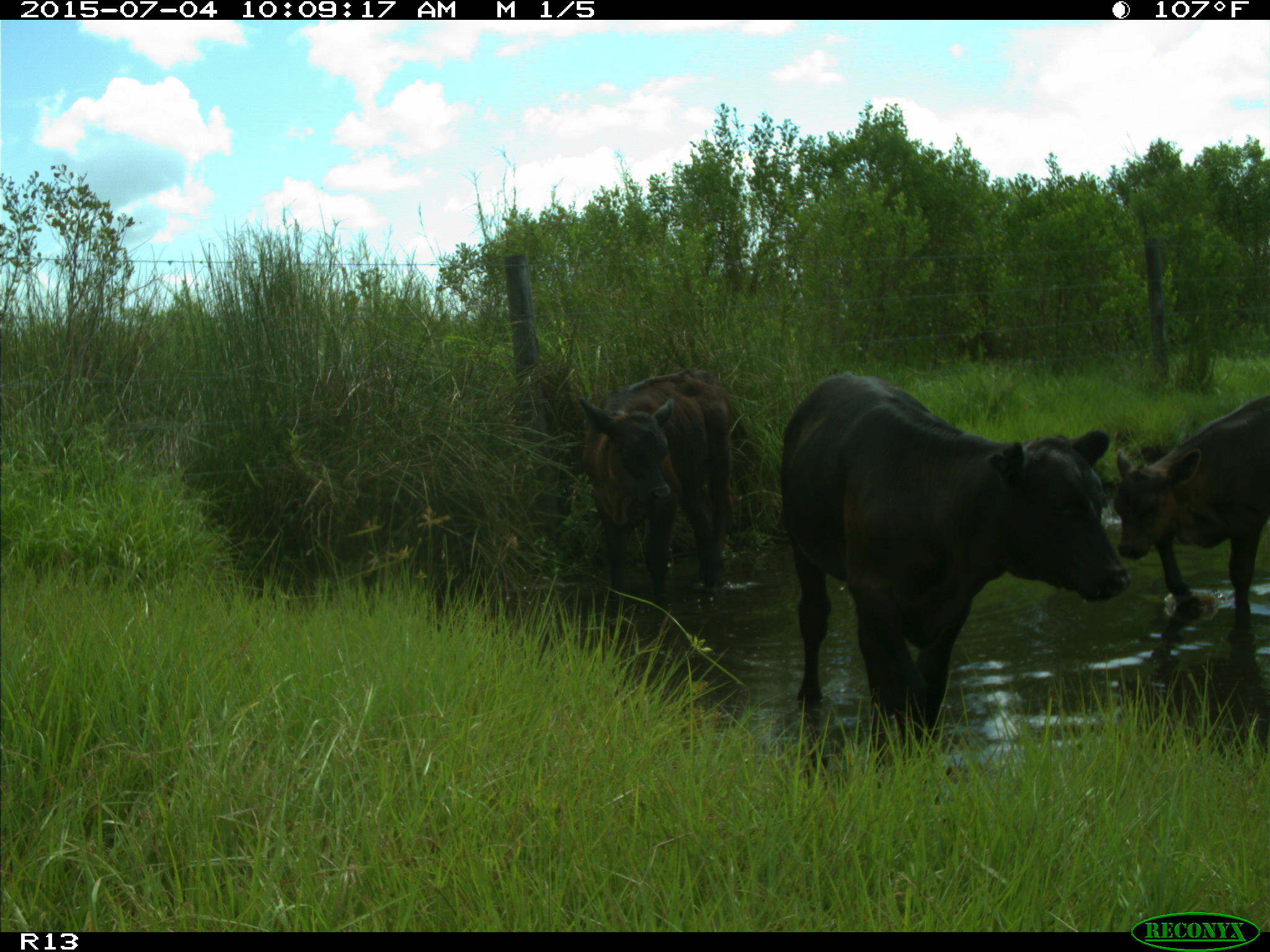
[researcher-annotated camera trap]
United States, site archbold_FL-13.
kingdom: Animalia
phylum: Chordata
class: Mammalia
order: Artiodactyla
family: Bovidae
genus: Bos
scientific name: Bos taurus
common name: domestic cow